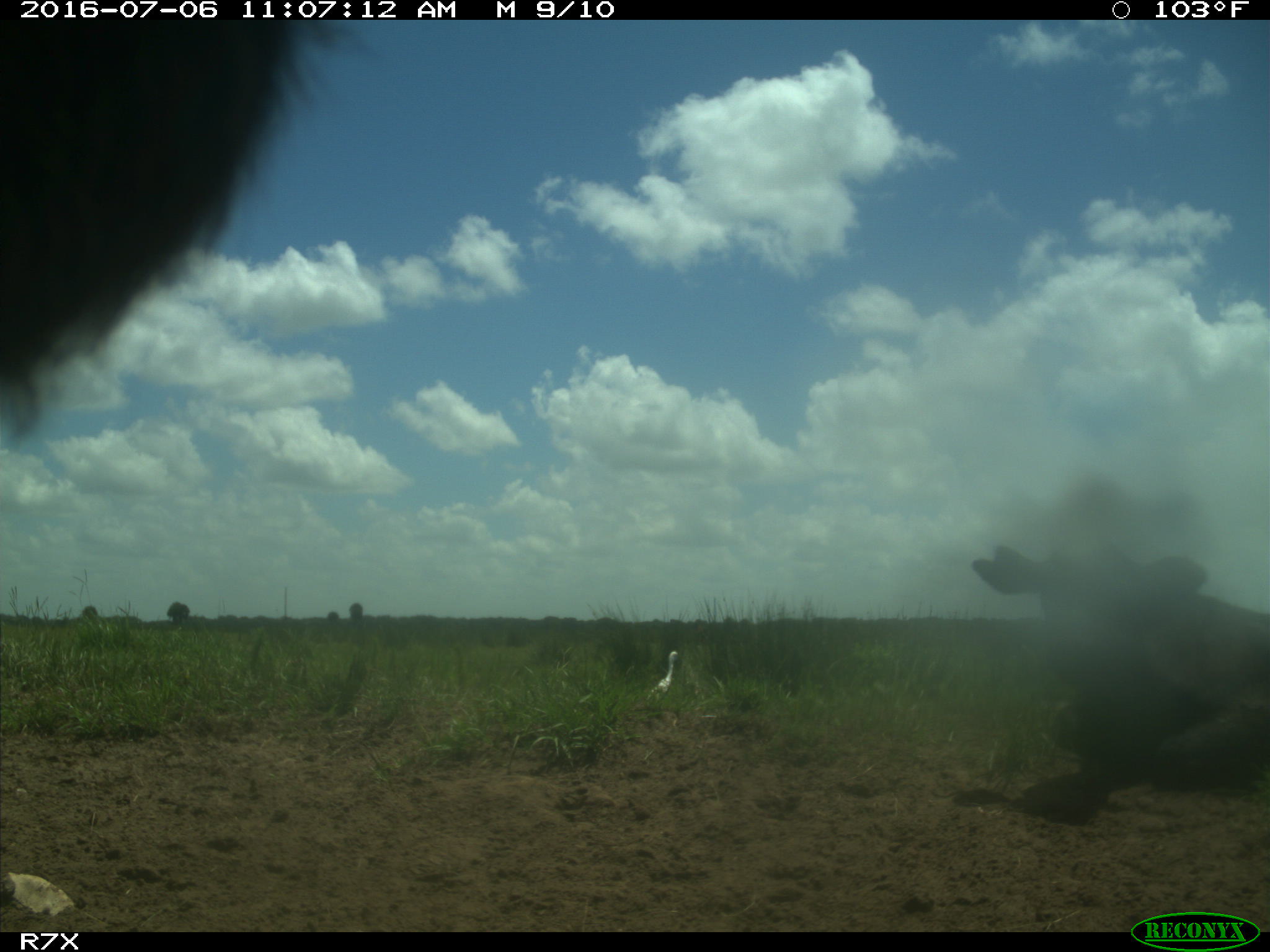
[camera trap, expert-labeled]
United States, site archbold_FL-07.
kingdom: Animalia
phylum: Chordata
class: Mammalia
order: Artiodactyla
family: Bovidae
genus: Bos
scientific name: Bos taurus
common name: domestic cow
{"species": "Bos taurus (domestic cow)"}